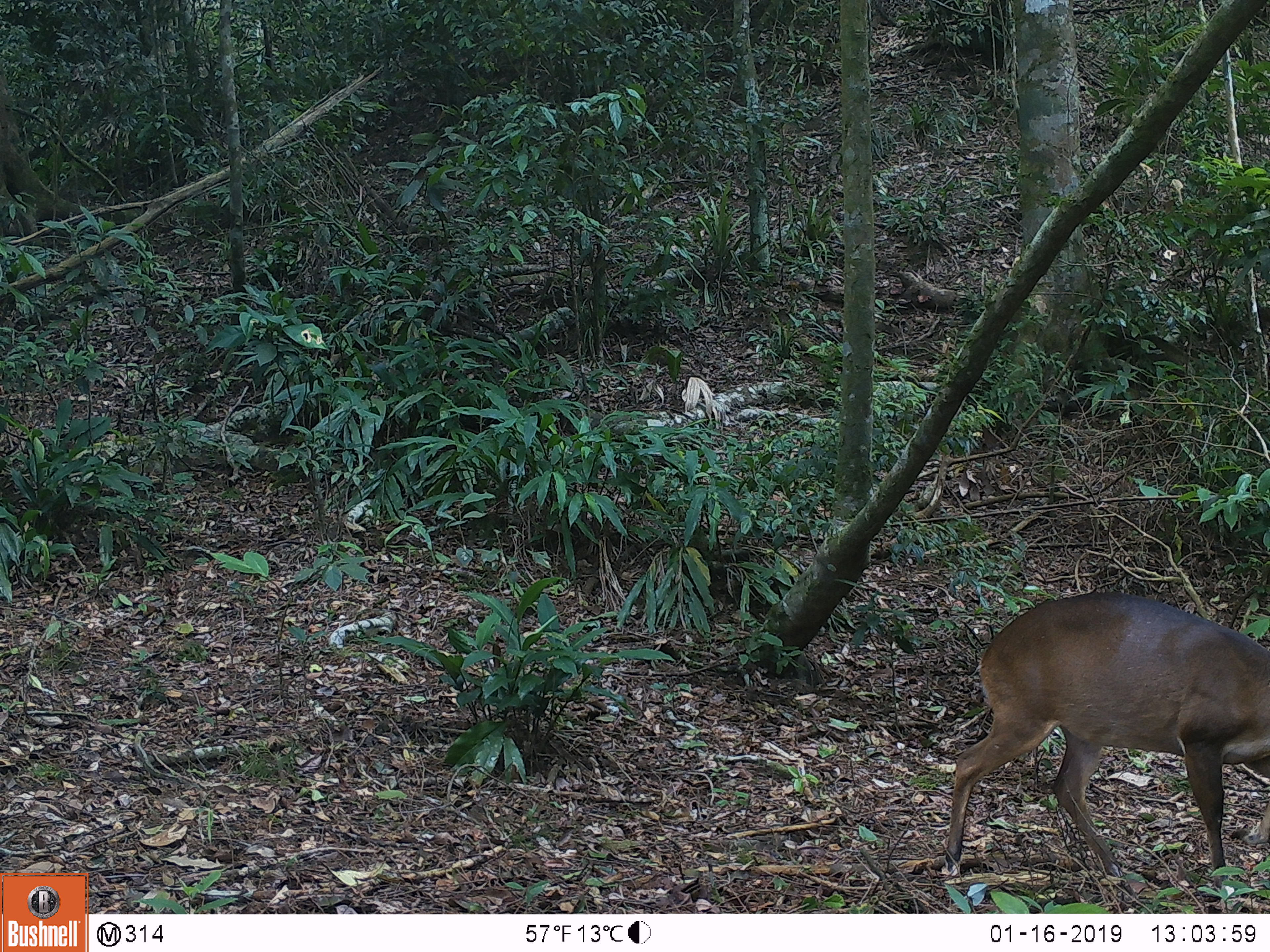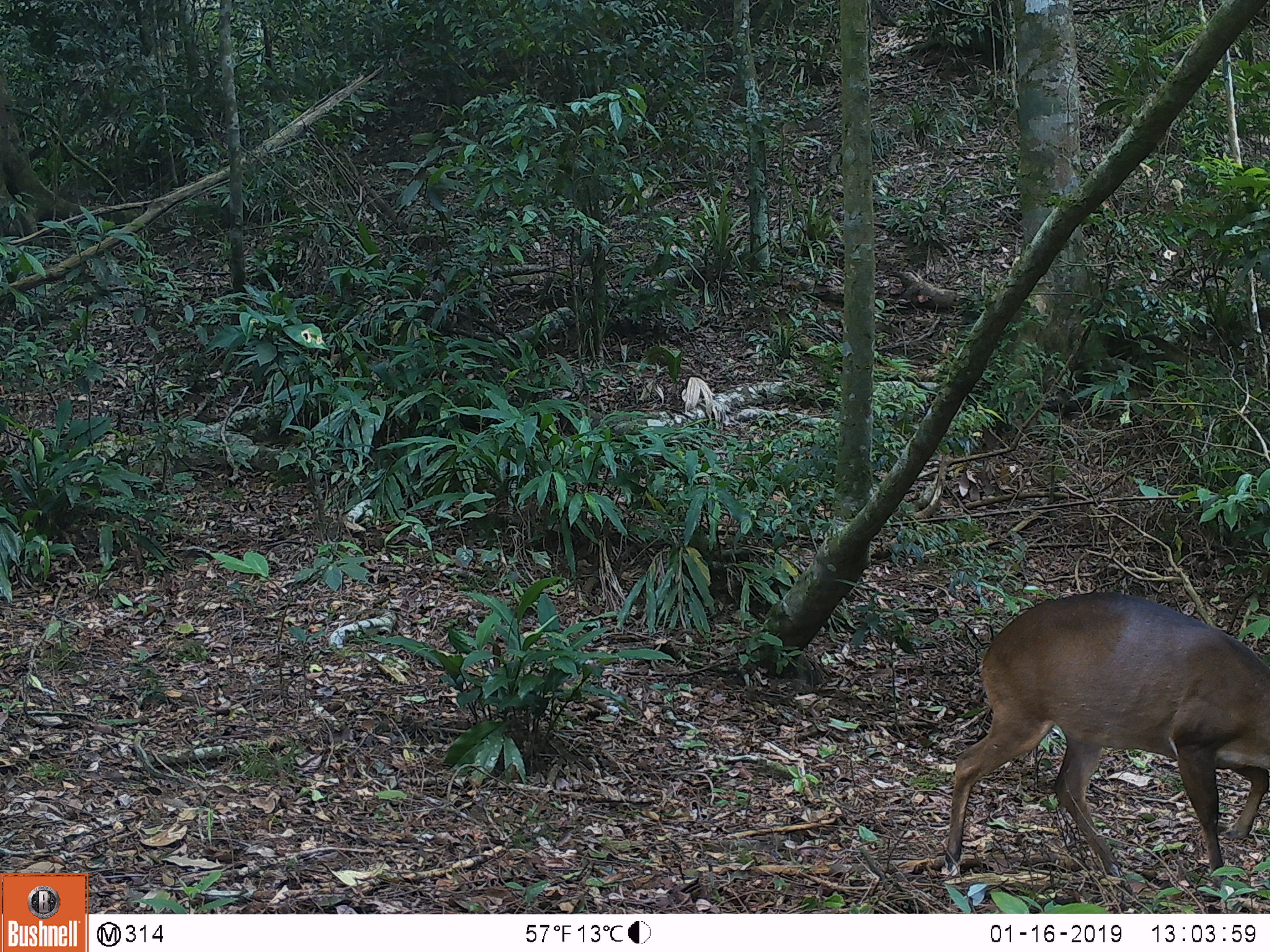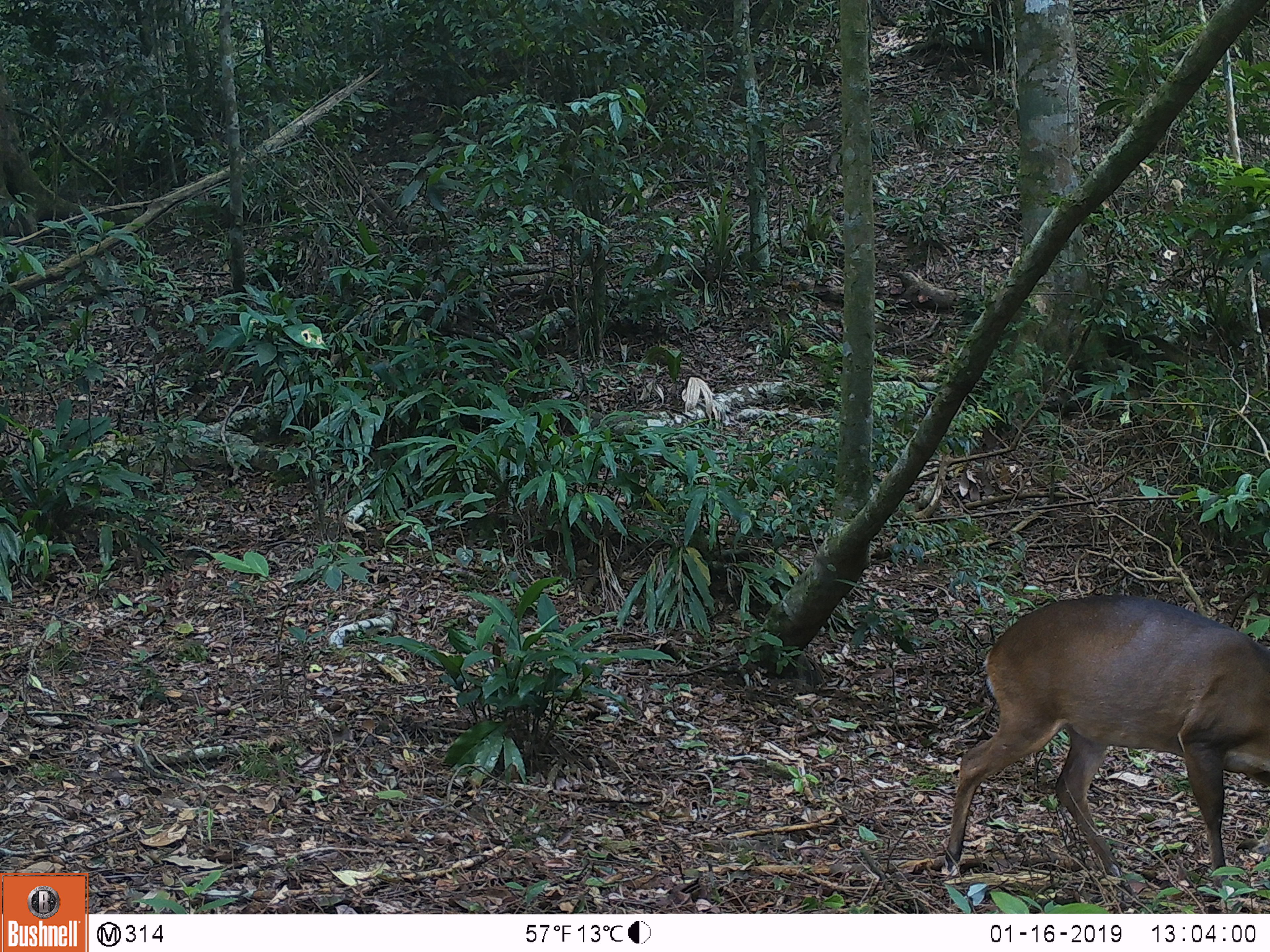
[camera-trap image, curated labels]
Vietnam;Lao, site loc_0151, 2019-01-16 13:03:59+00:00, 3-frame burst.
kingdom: Animalia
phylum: Chordata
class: Mammalia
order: Artiodactyla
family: Cervidae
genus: Muntiacus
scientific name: Muntiacus vuquangensis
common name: large-antlered muntjac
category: large antlered muntjac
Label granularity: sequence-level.